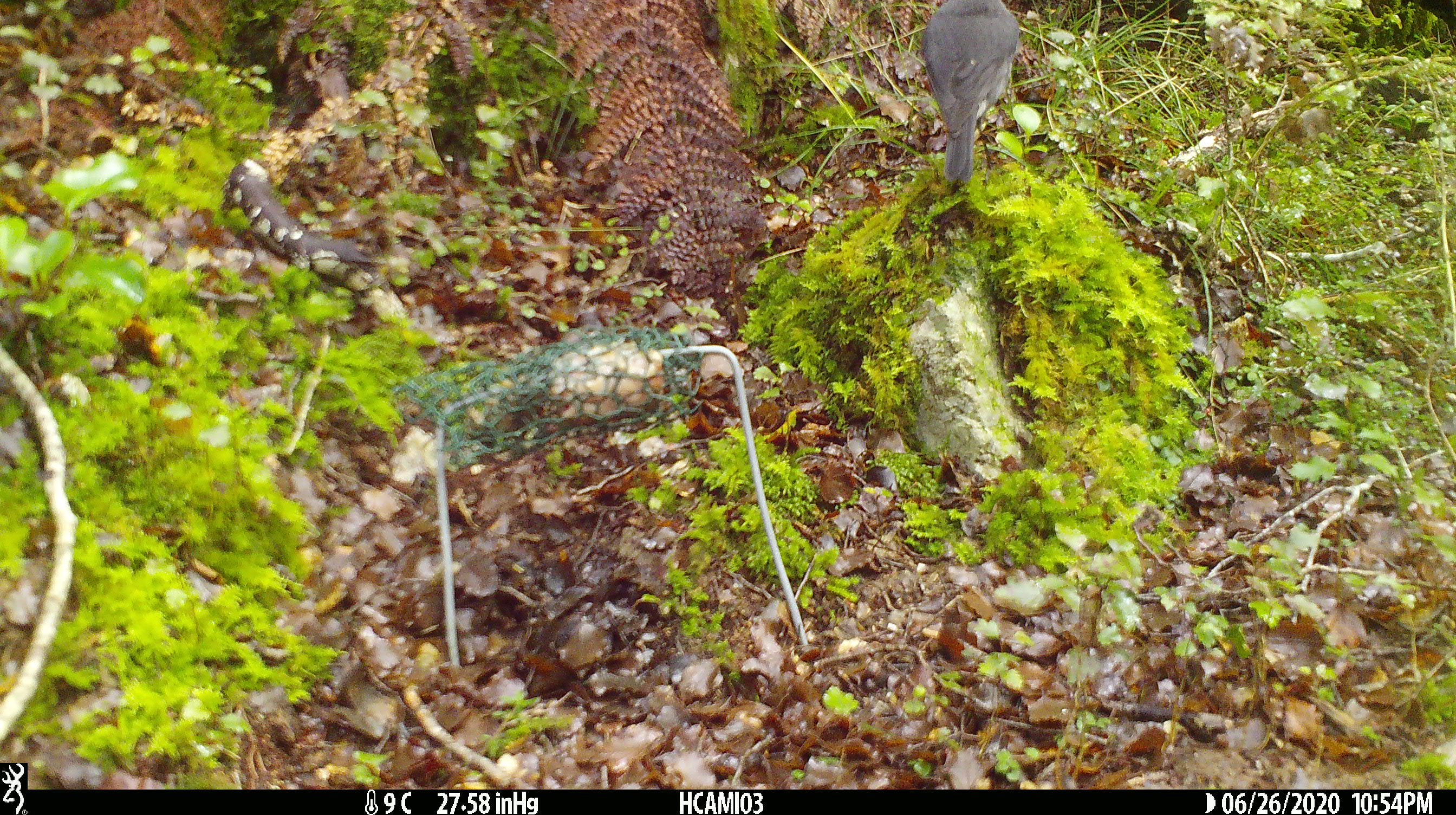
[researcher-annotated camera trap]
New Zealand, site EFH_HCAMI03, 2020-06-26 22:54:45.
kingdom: Animalia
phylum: Chordata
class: Aves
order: Passeriformes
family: Petroicidae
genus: Petroica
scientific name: Petroica australis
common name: new zealand robin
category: robin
Robin (new zealand robin) (Petroica australis).